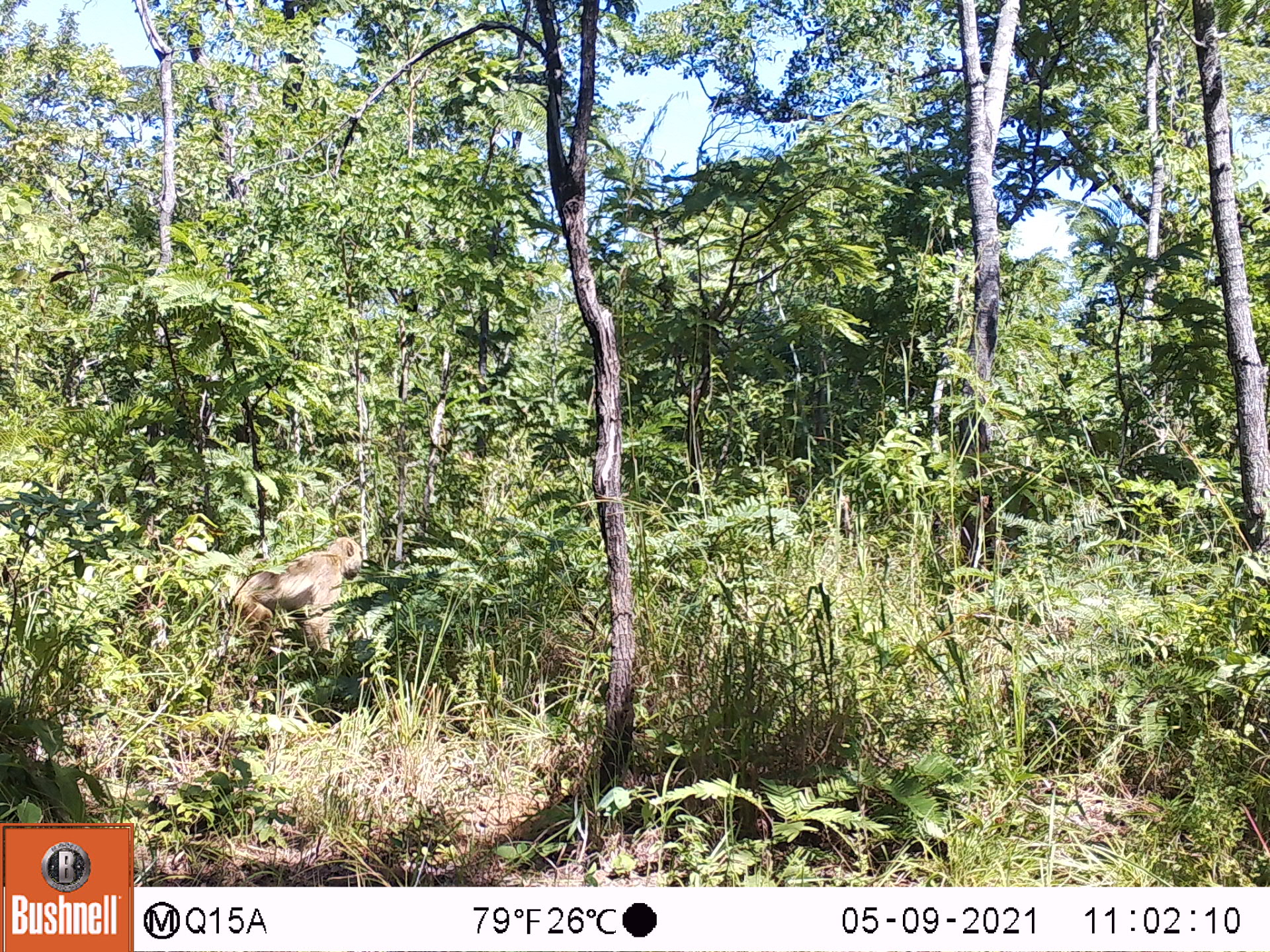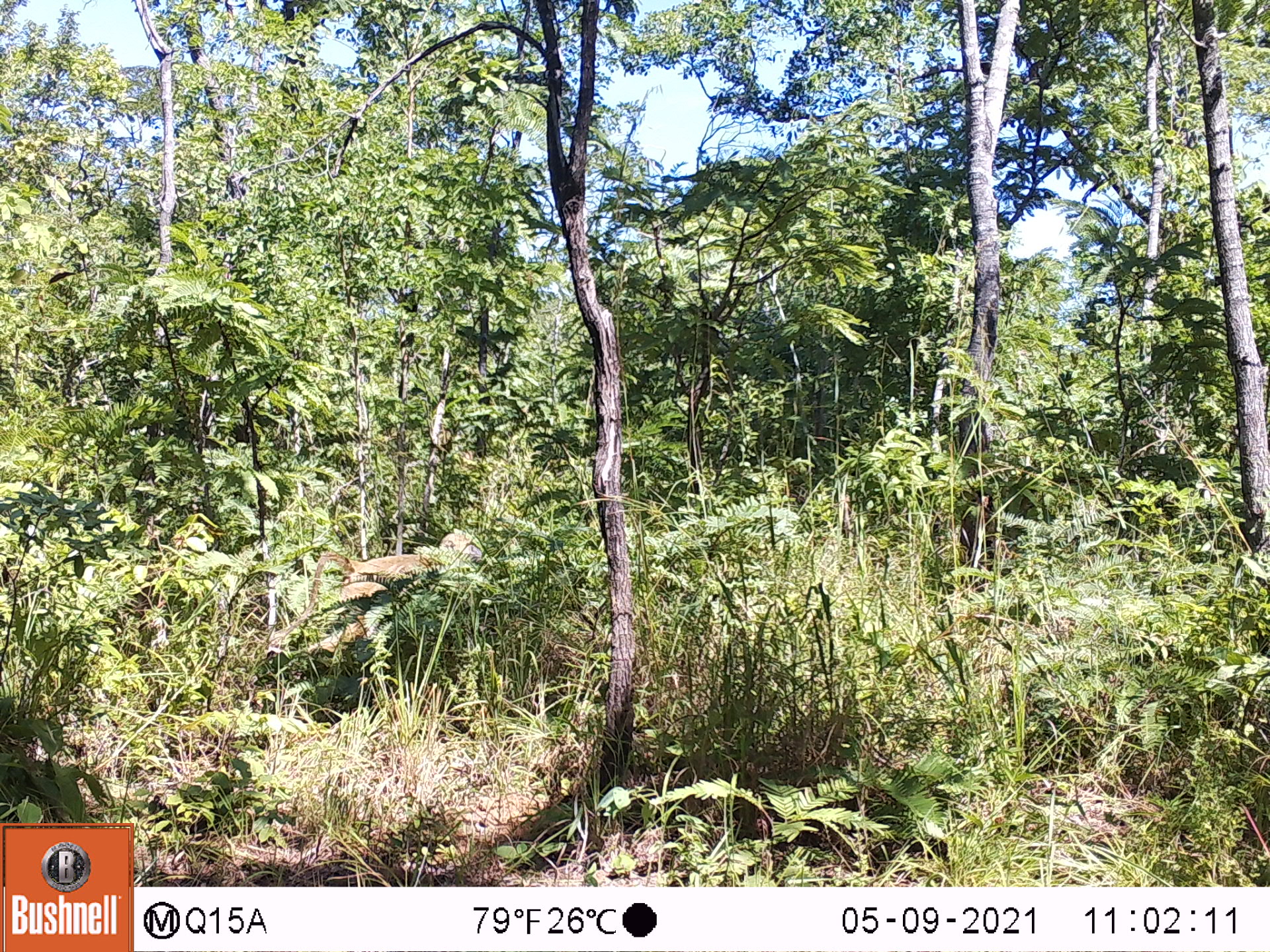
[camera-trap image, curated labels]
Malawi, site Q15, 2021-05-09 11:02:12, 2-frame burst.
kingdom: Animalia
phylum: Chordata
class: Mammalia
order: Primates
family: Cercopithecidae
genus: Papio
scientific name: Papio cynocephalus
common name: yellow baboon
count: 1